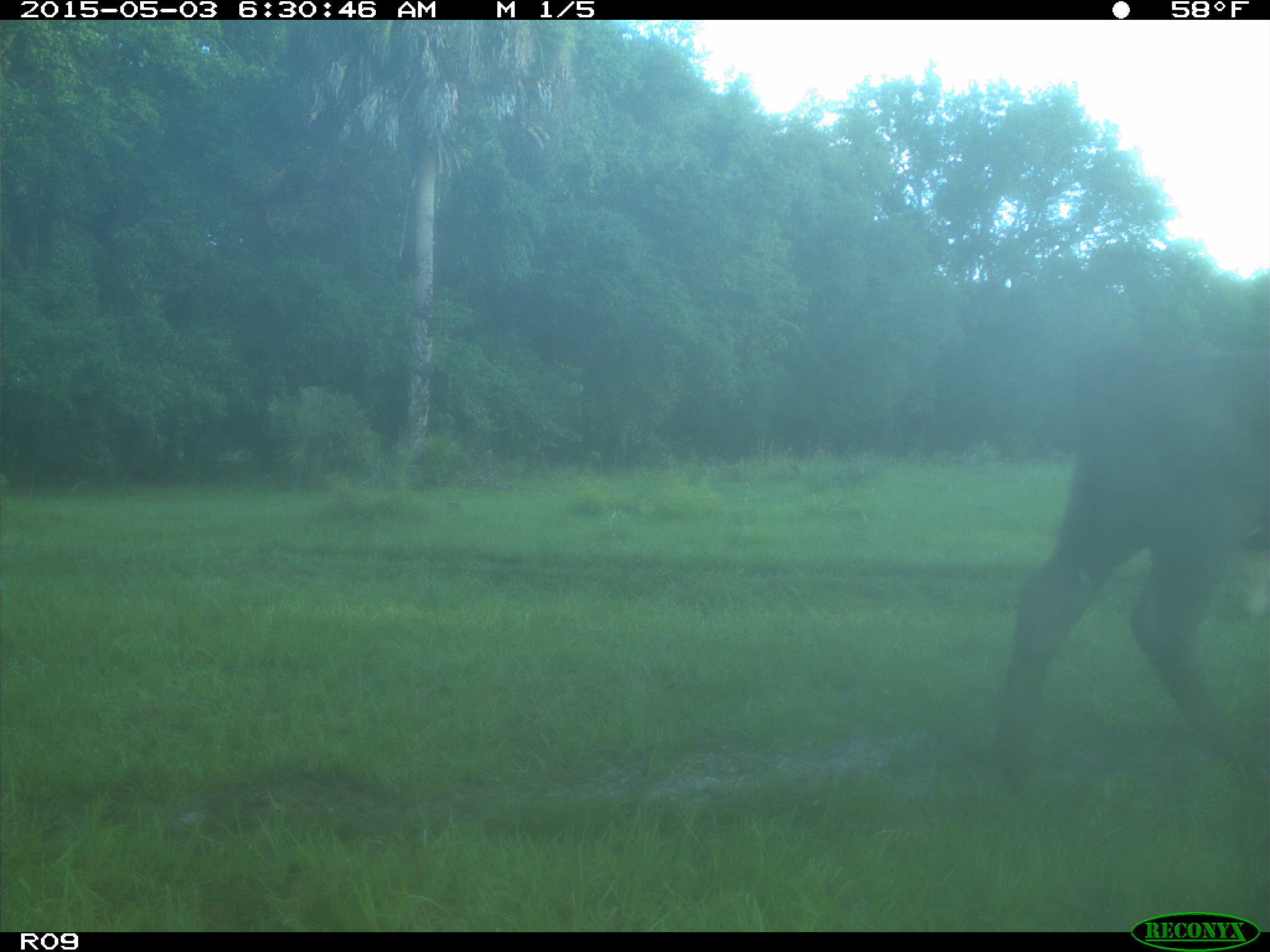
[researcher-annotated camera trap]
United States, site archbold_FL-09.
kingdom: Animalia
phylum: Chordata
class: Mammalia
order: Artiodactyla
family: Bovidae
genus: Bos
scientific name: Bos taurus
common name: domestic cow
Bos taurus (domestic cow).